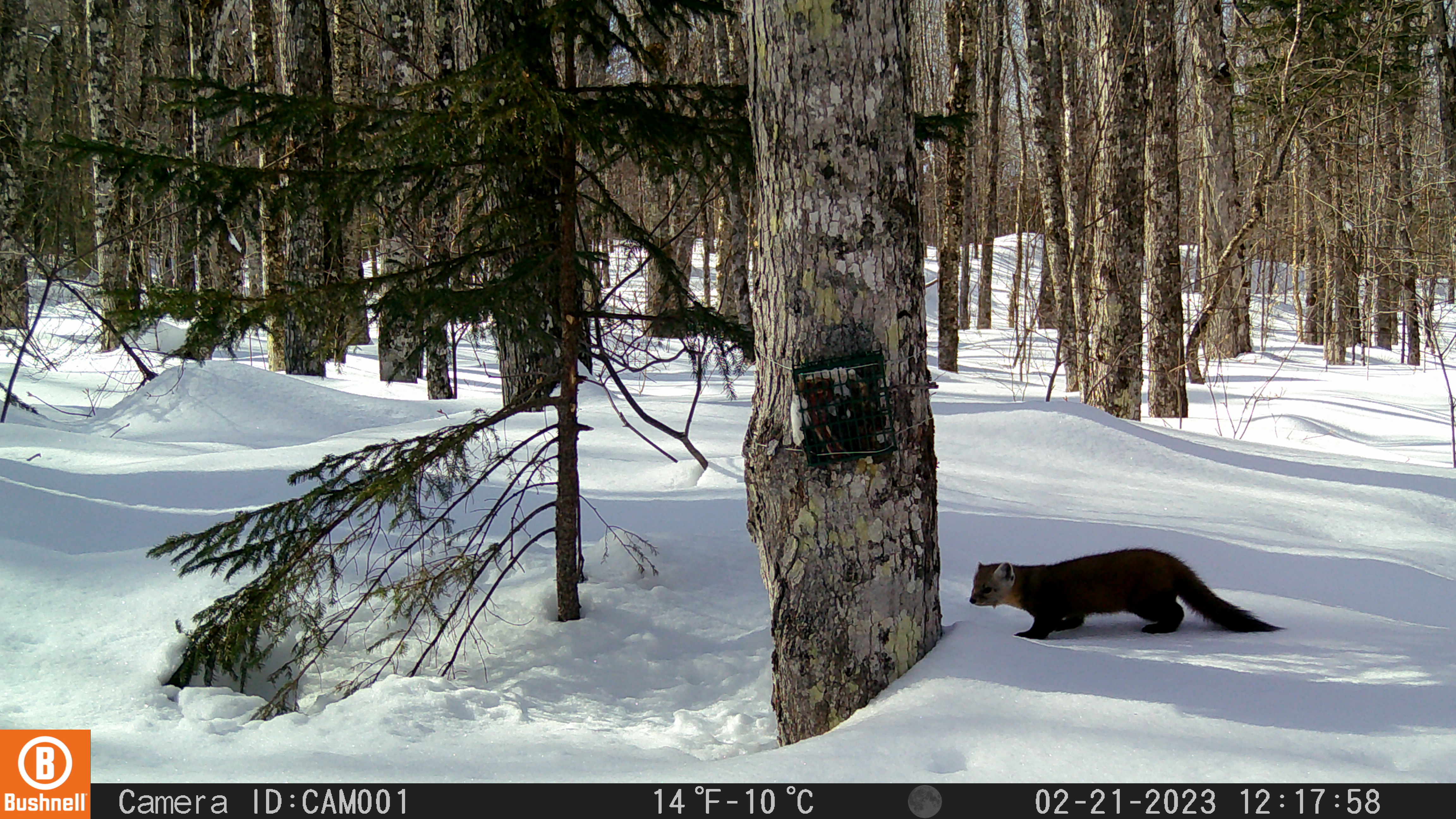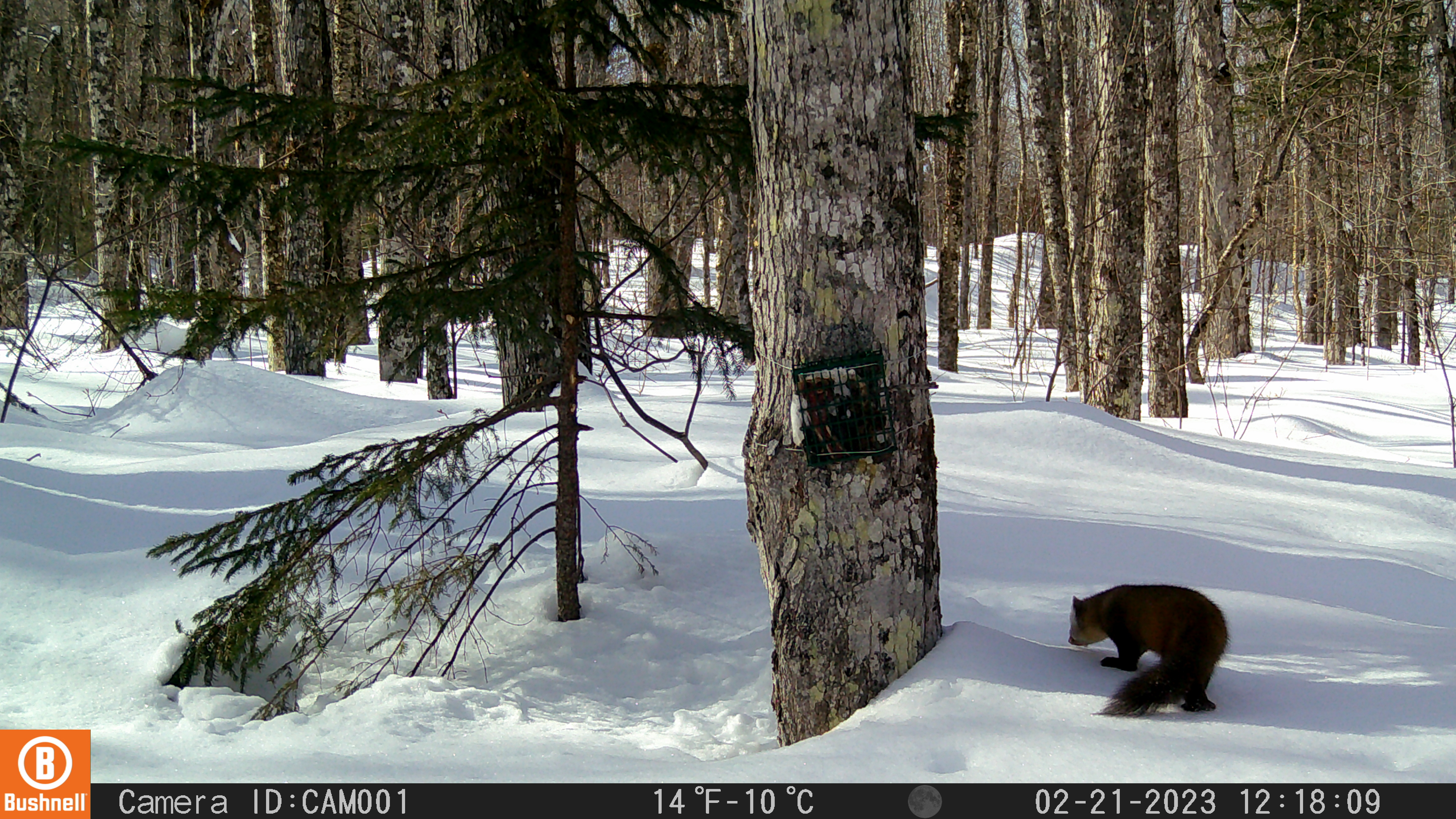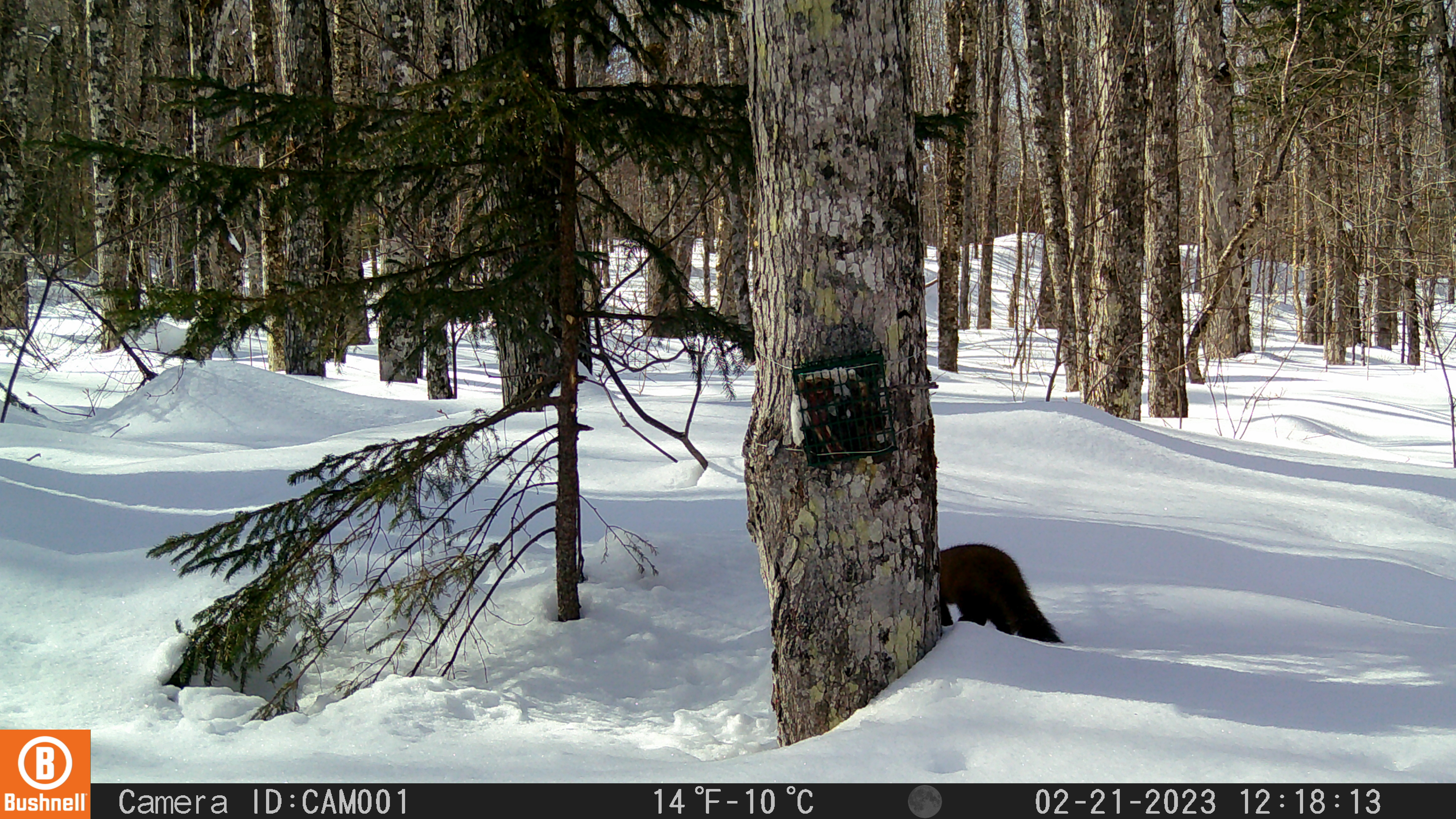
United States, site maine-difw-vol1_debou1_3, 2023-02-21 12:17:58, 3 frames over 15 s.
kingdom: Animalia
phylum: Chordata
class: Mammalia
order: Carnivora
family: Mustelidae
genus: Martes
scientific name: Martes americana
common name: american marten